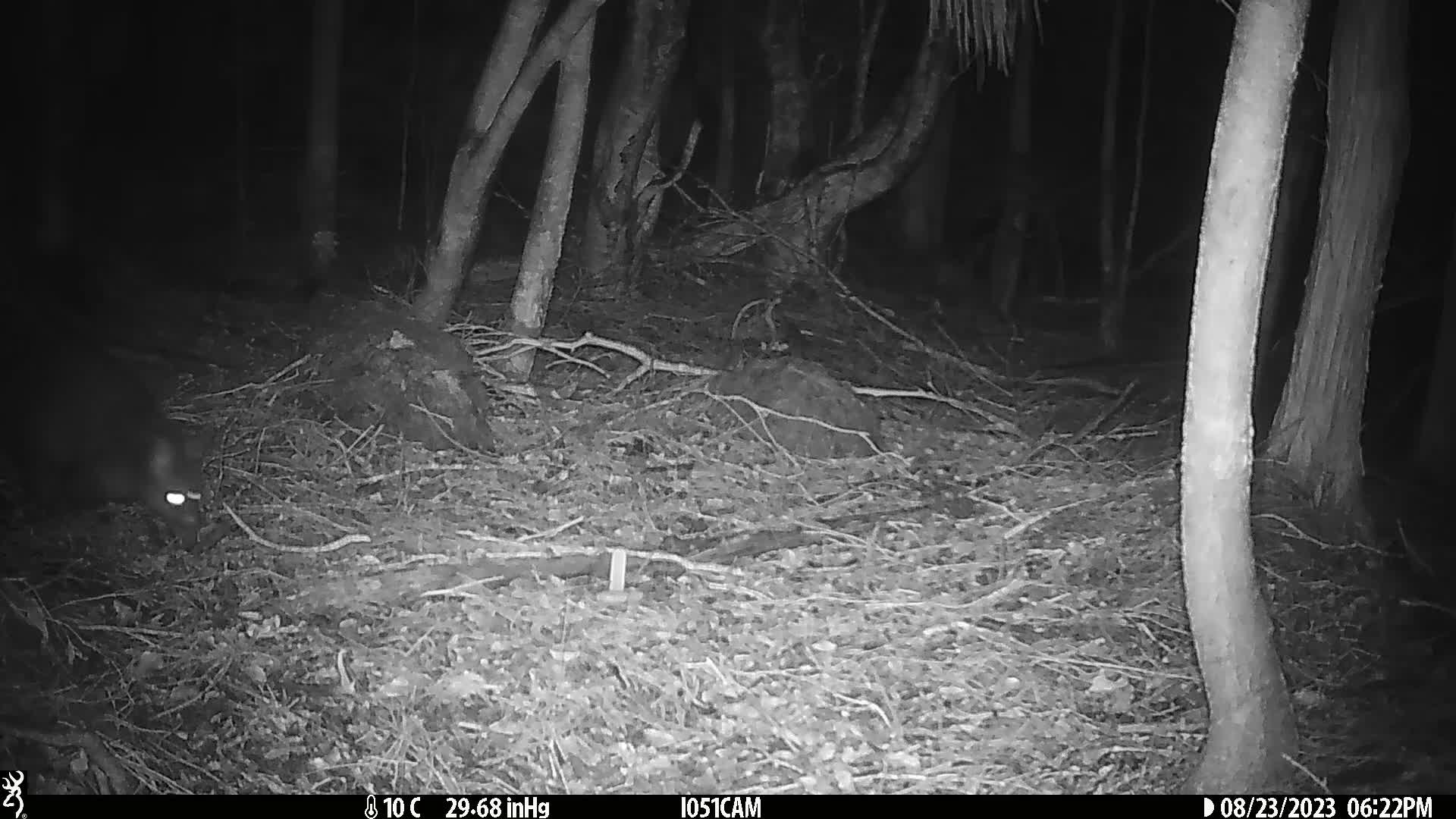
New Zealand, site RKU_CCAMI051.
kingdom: Animalia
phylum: Chordata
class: Mammalia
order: Diprotodontia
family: Phalangeridae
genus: Trichosurus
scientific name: Trichosurus vulpecula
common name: common brushtail possum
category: possum